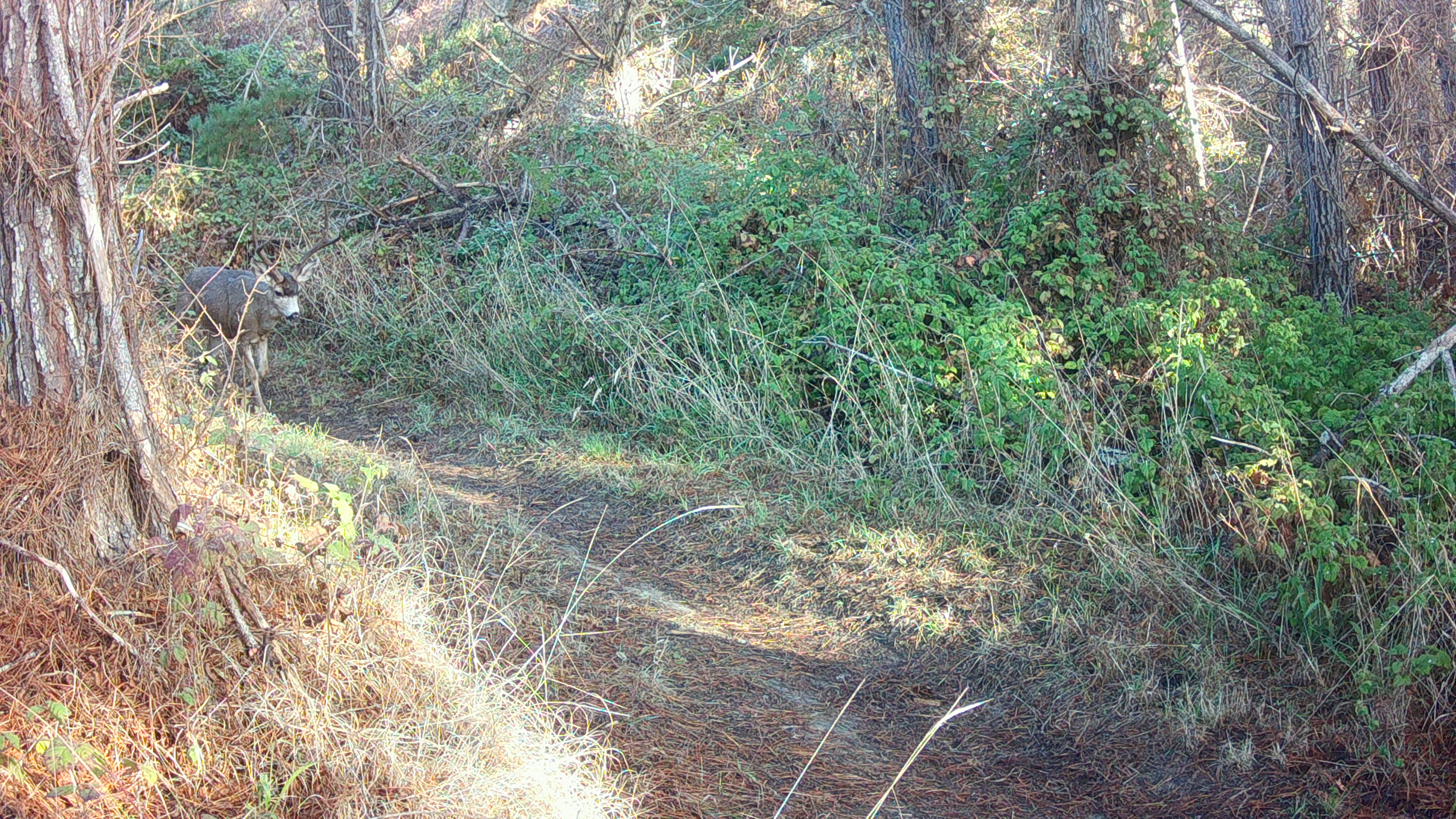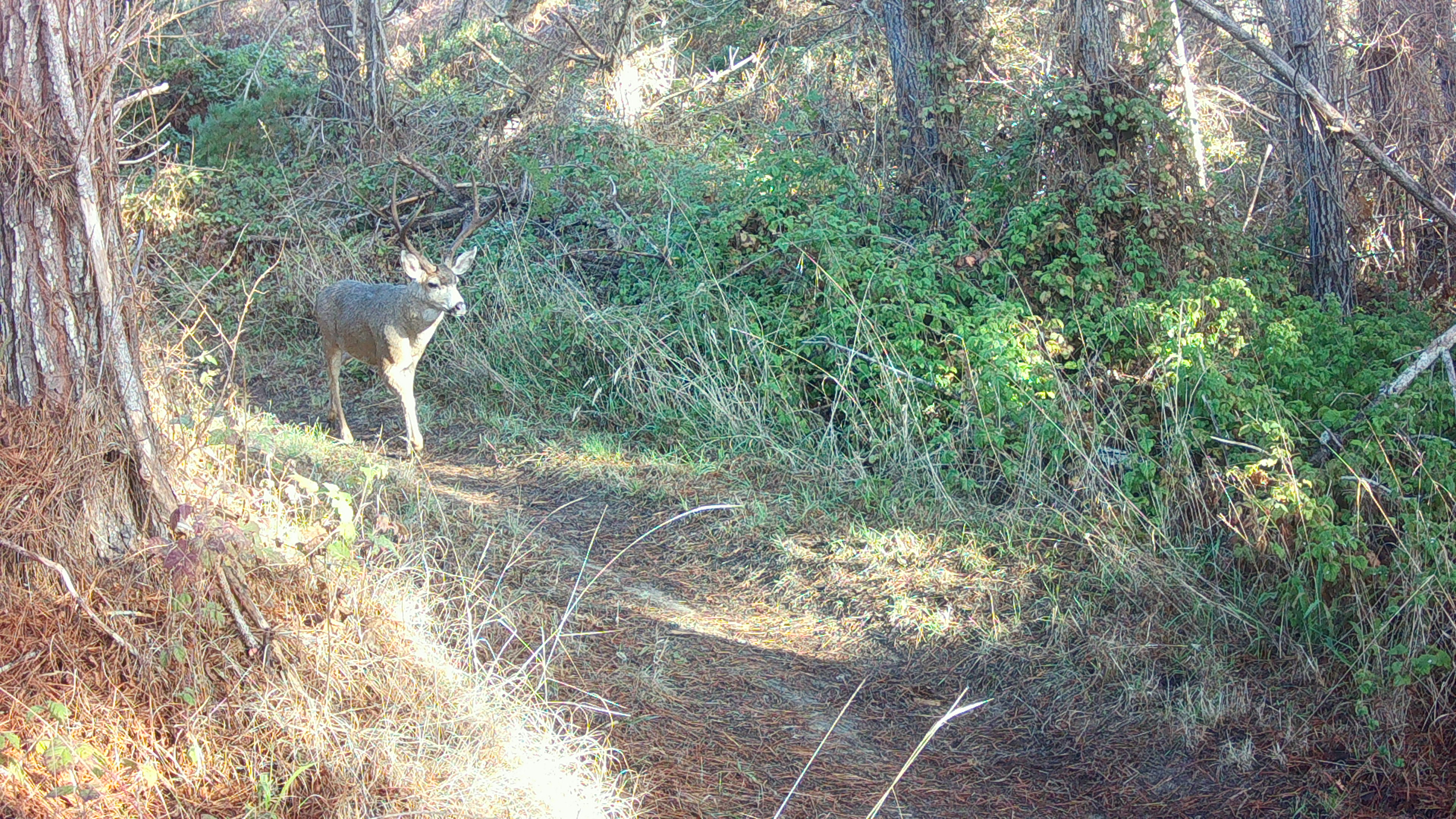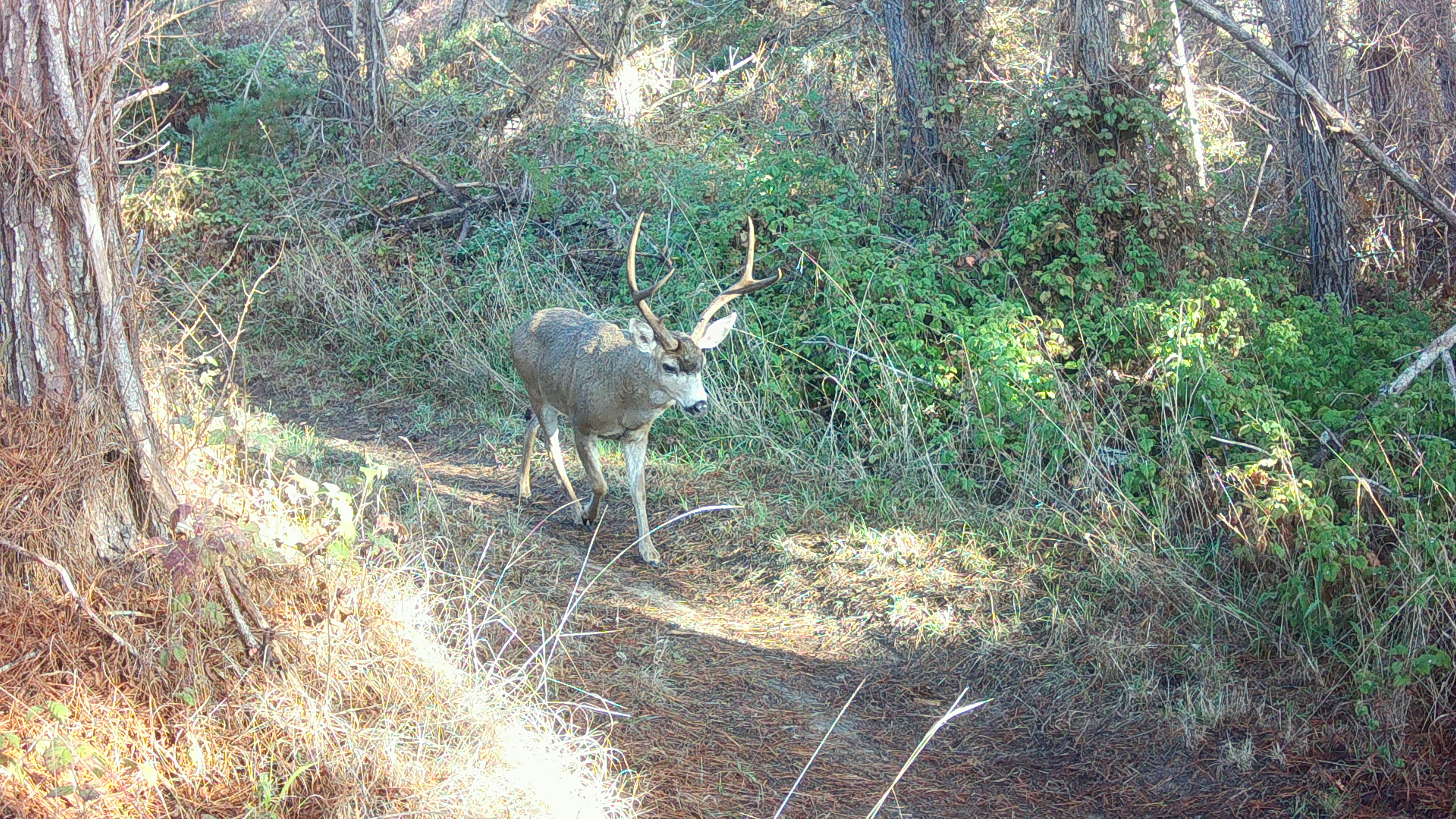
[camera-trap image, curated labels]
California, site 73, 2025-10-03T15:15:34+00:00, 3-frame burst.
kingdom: Animalia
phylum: Chordata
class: Mammalia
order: Artiodactyla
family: Cervidae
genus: Odocoileus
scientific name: Odocoileus hemionus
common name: mule deer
Mule deer (Odocoileus hemionus).